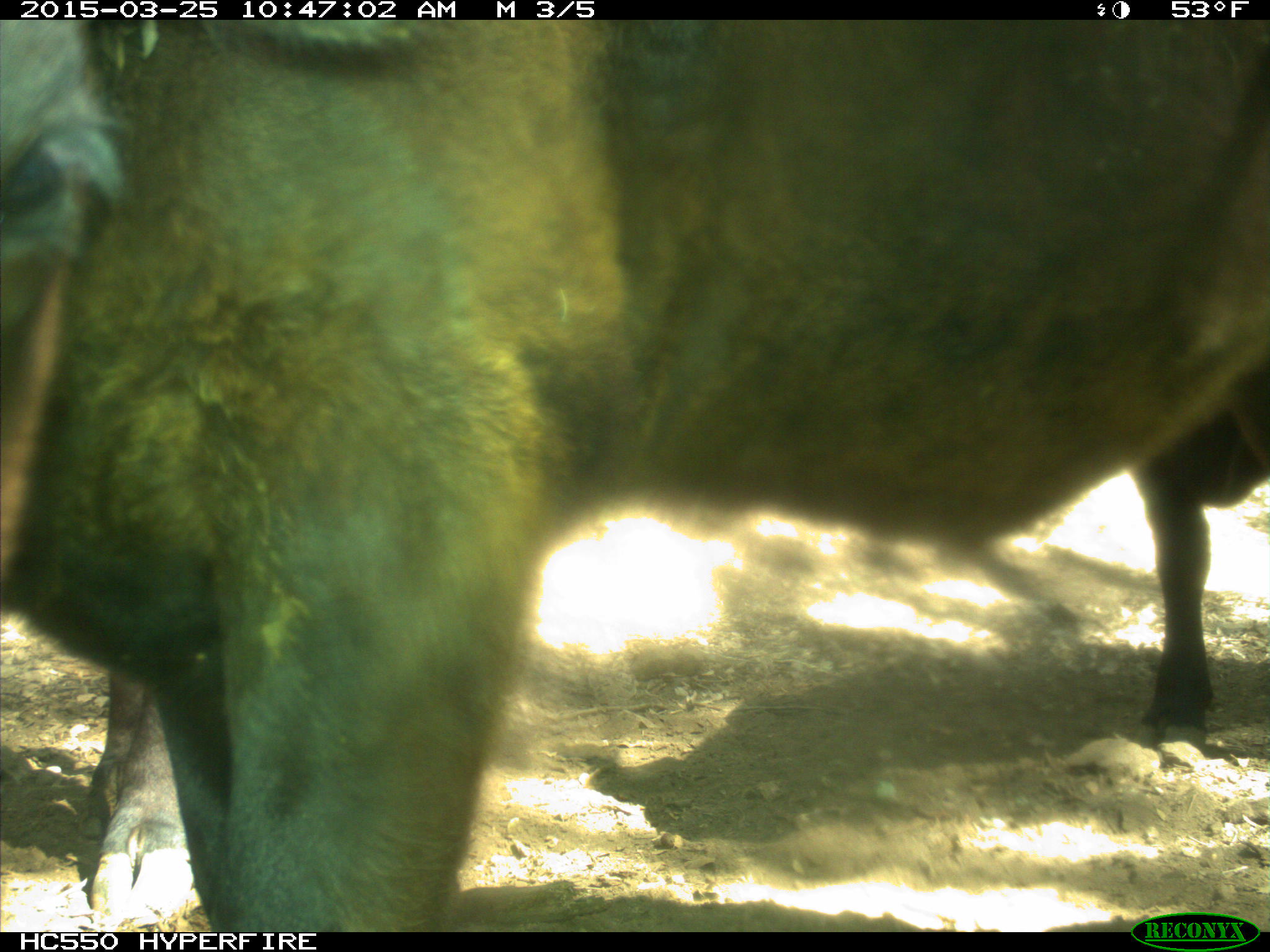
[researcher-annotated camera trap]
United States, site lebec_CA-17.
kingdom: Animalia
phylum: Chordata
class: Mammalia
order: Artiodactyla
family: Bovidae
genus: Bos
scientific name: Bos taurus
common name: domestic cow